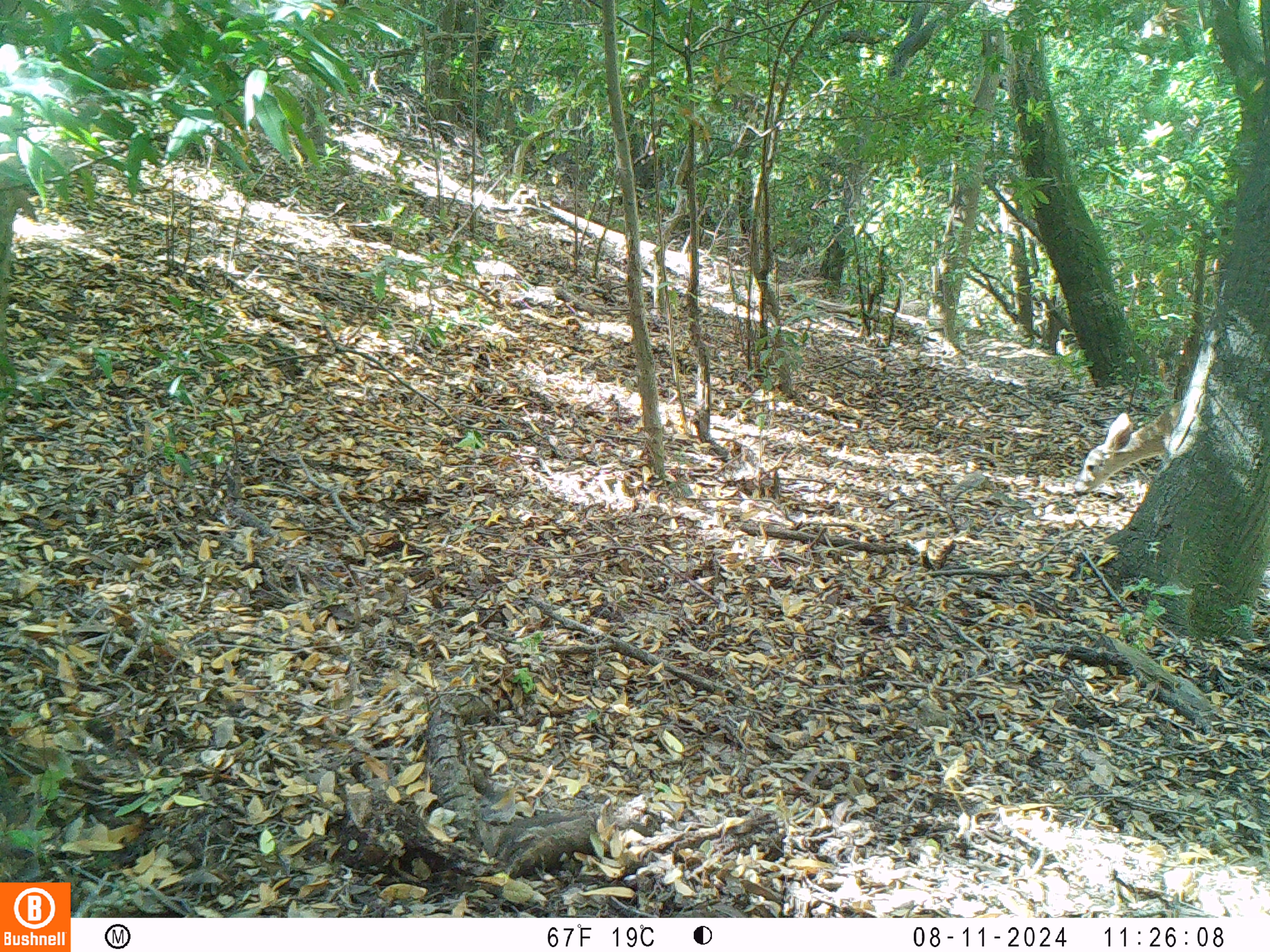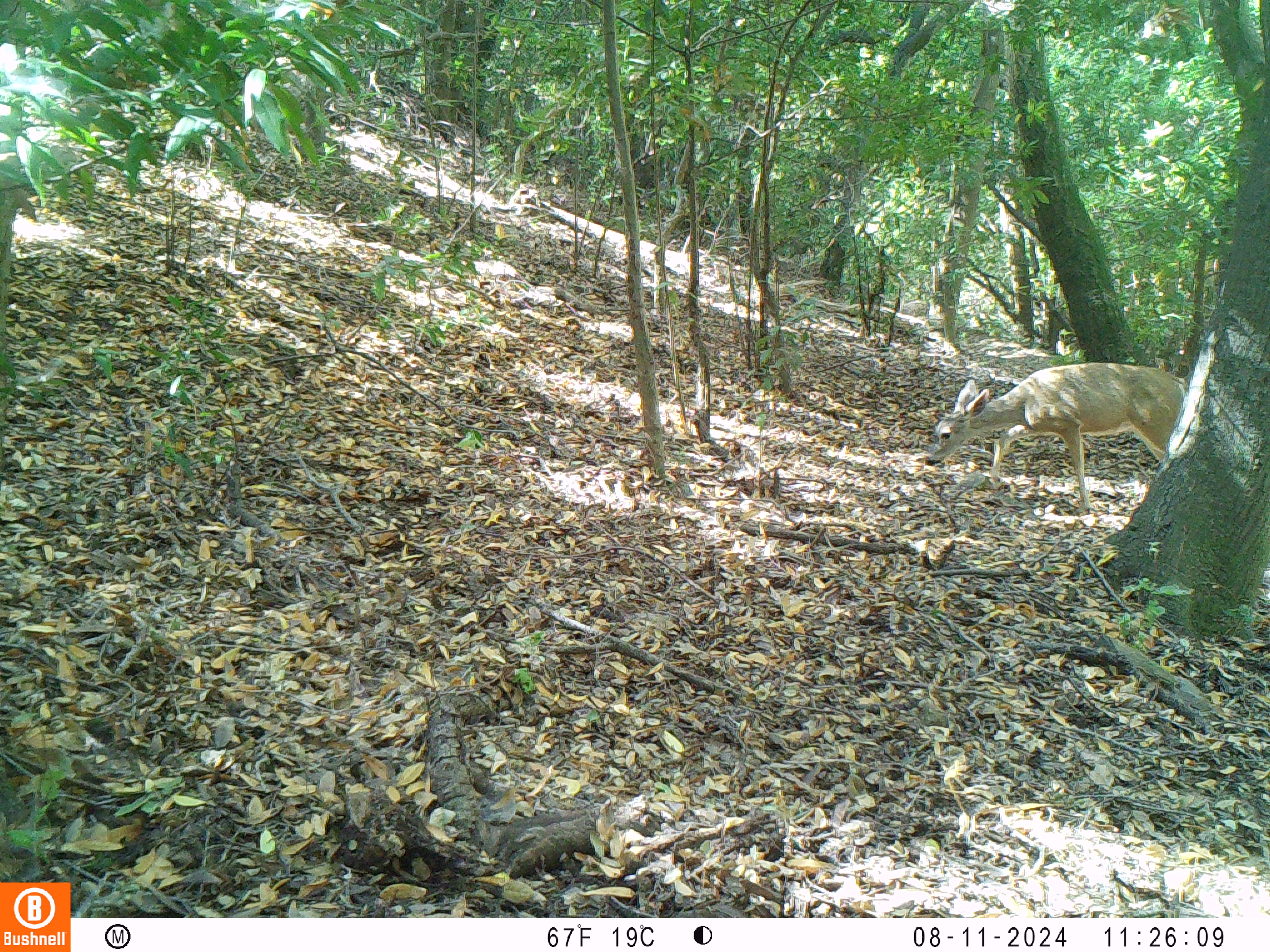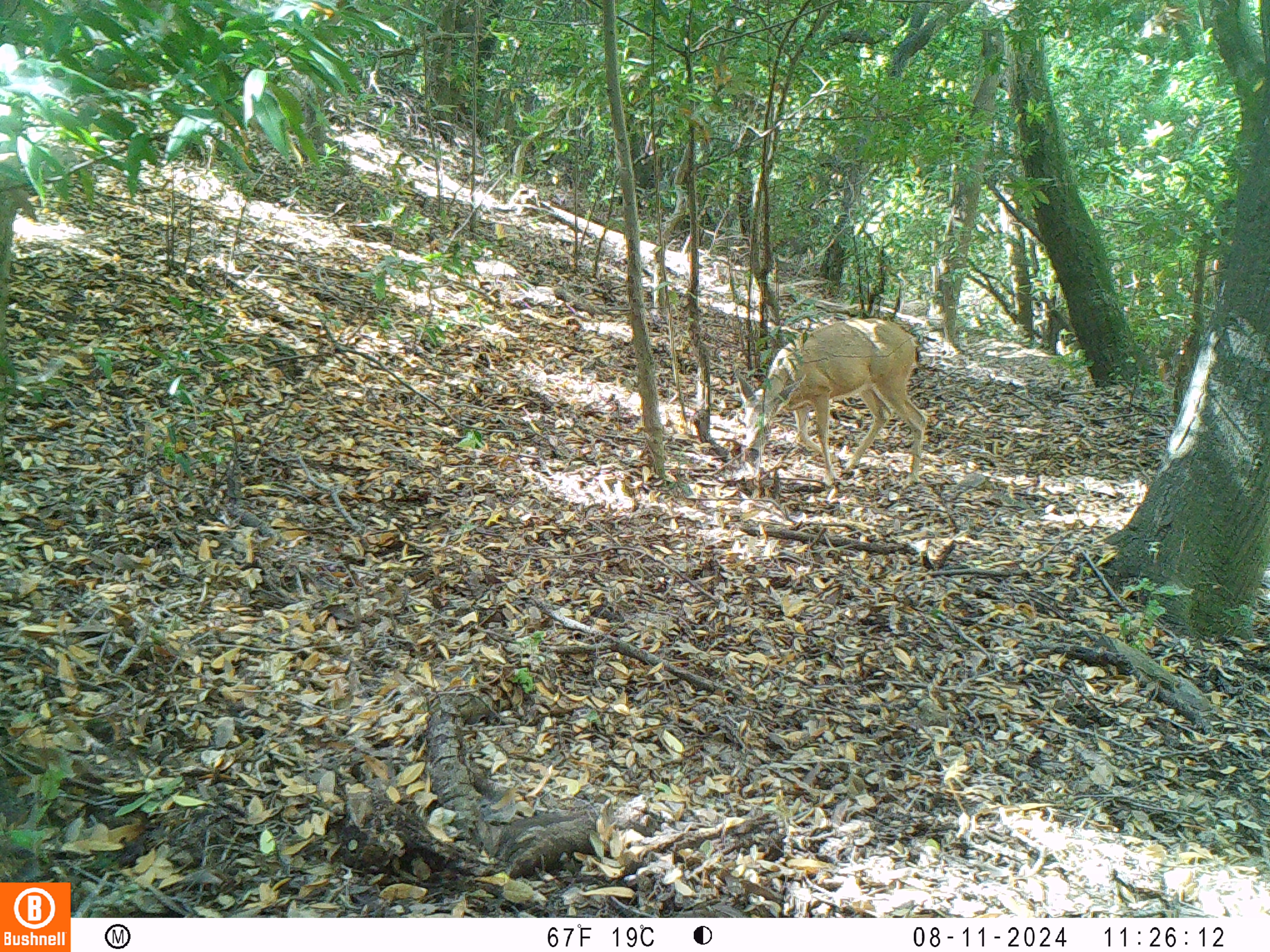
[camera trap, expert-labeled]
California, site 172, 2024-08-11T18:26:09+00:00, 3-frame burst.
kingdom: Animalia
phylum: Chordata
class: Mammalia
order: Artiodactyla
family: Cervidae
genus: Odocoileus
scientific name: Odocoileus hemionus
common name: mule deer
Mule deer (Odocoileus hemionus).